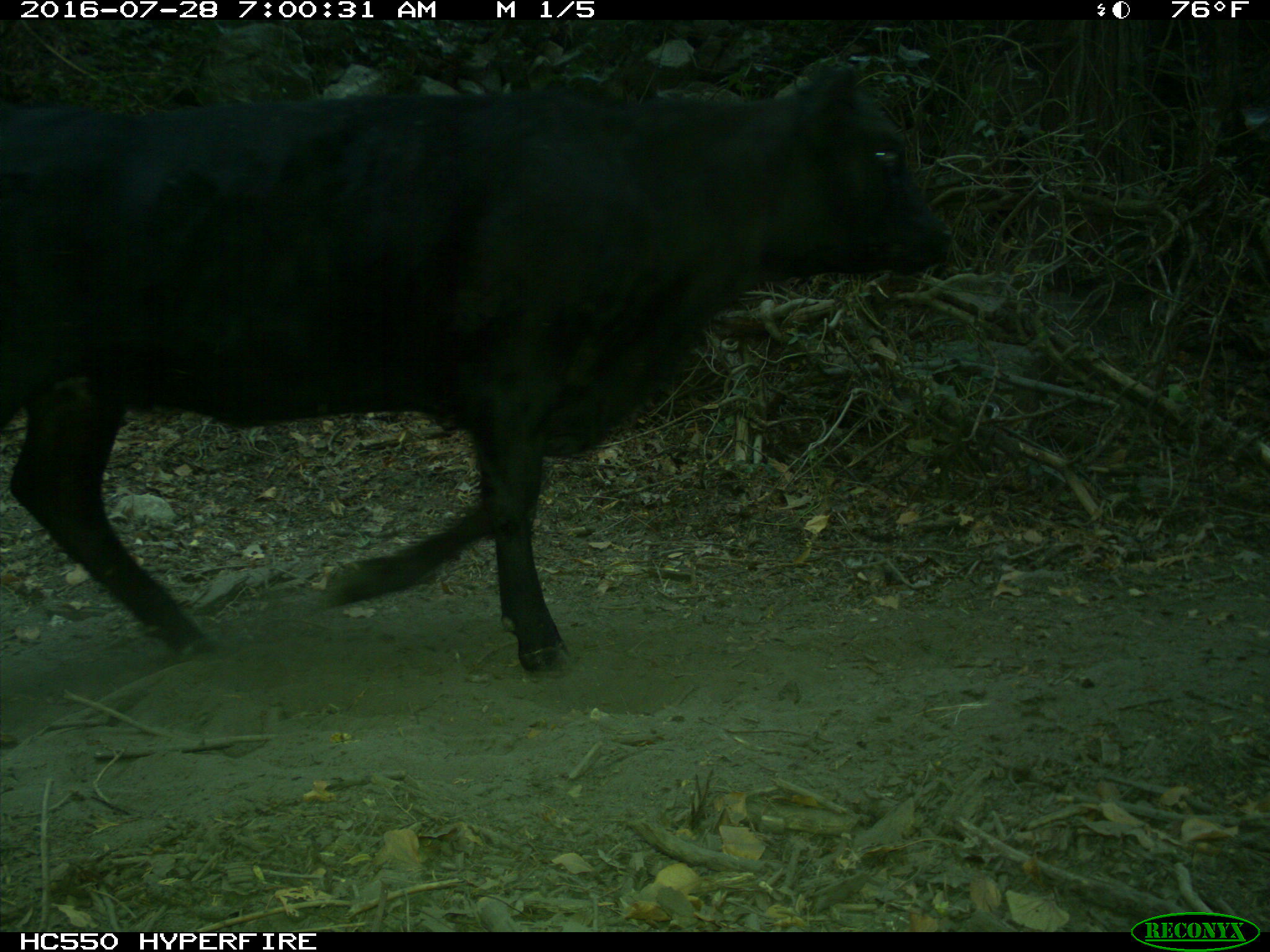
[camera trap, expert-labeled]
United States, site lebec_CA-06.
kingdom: Animalia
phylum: Chordata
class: Mammalia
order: Artiodactyla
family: Bovidae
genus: Bos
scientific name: Bos taurus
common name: domestic cow